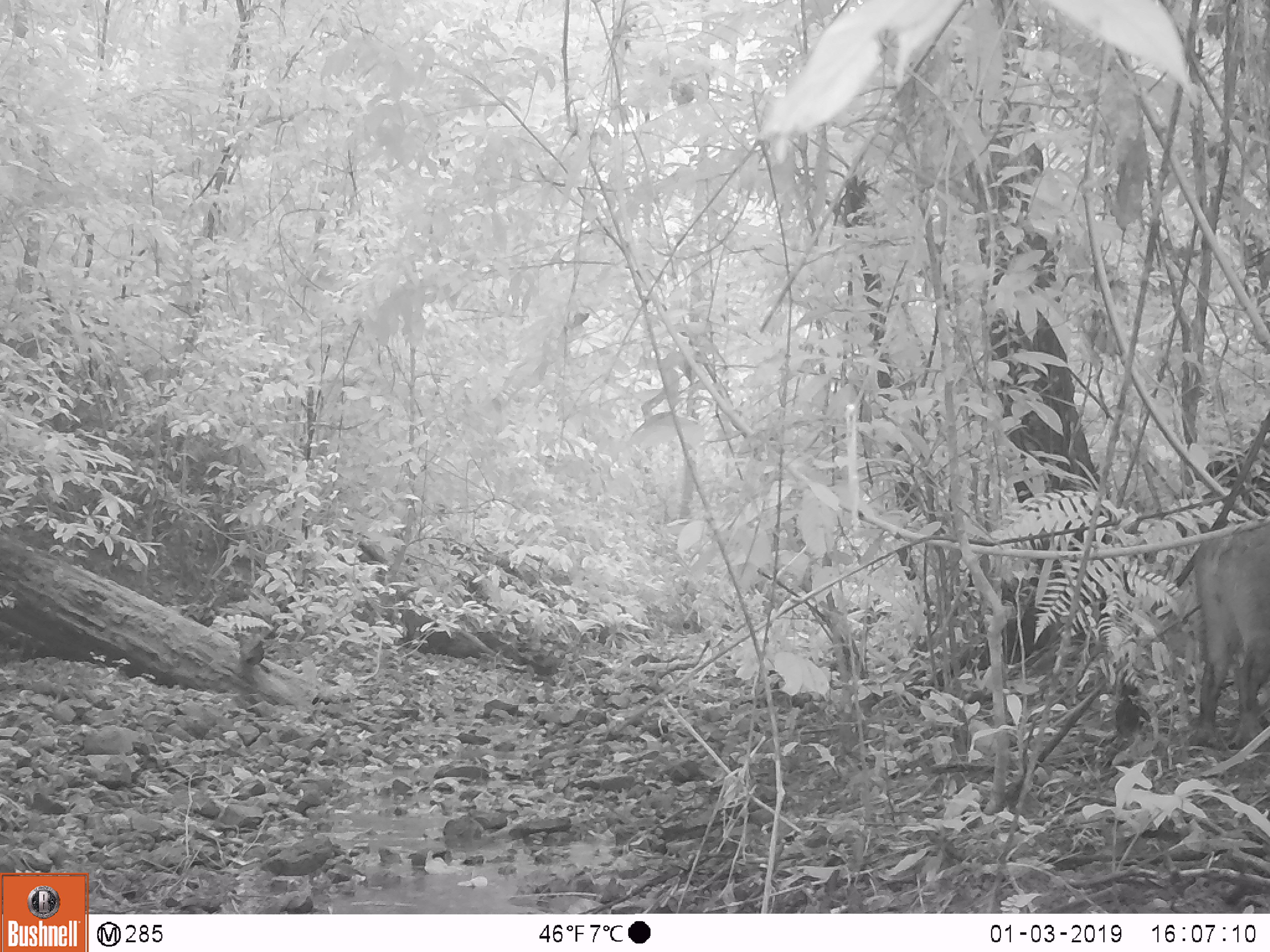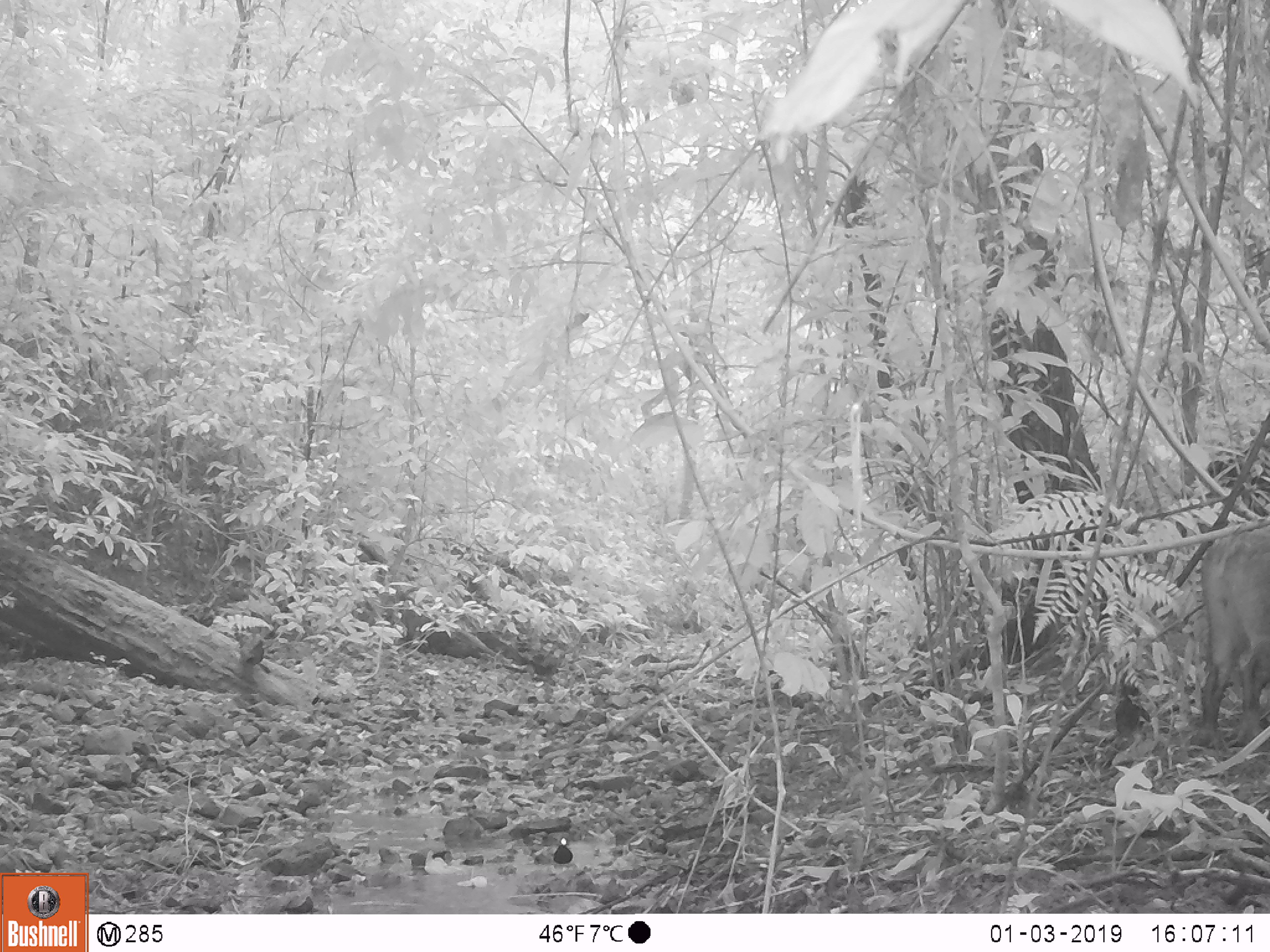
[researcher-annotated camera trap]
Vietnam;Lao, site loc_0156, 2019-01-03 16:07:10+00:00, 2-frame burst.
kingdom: Animalia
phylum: Chordata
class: Mammalia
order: Artiodactyla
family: Suidae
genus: Sus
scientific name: Sus scrofa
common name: eurasian wild pig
Eurasian wild pig (Sus scrofa). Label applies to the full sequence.